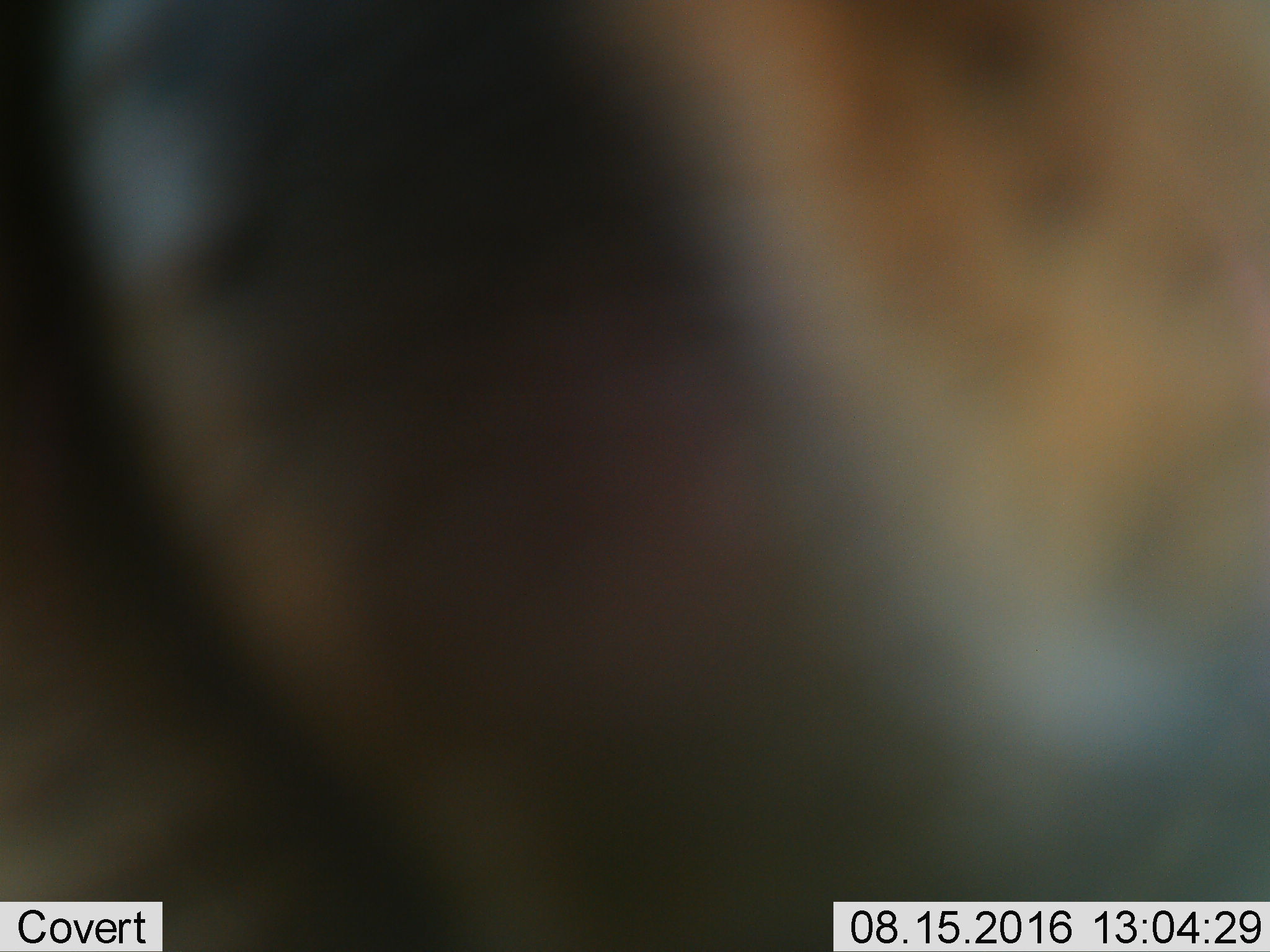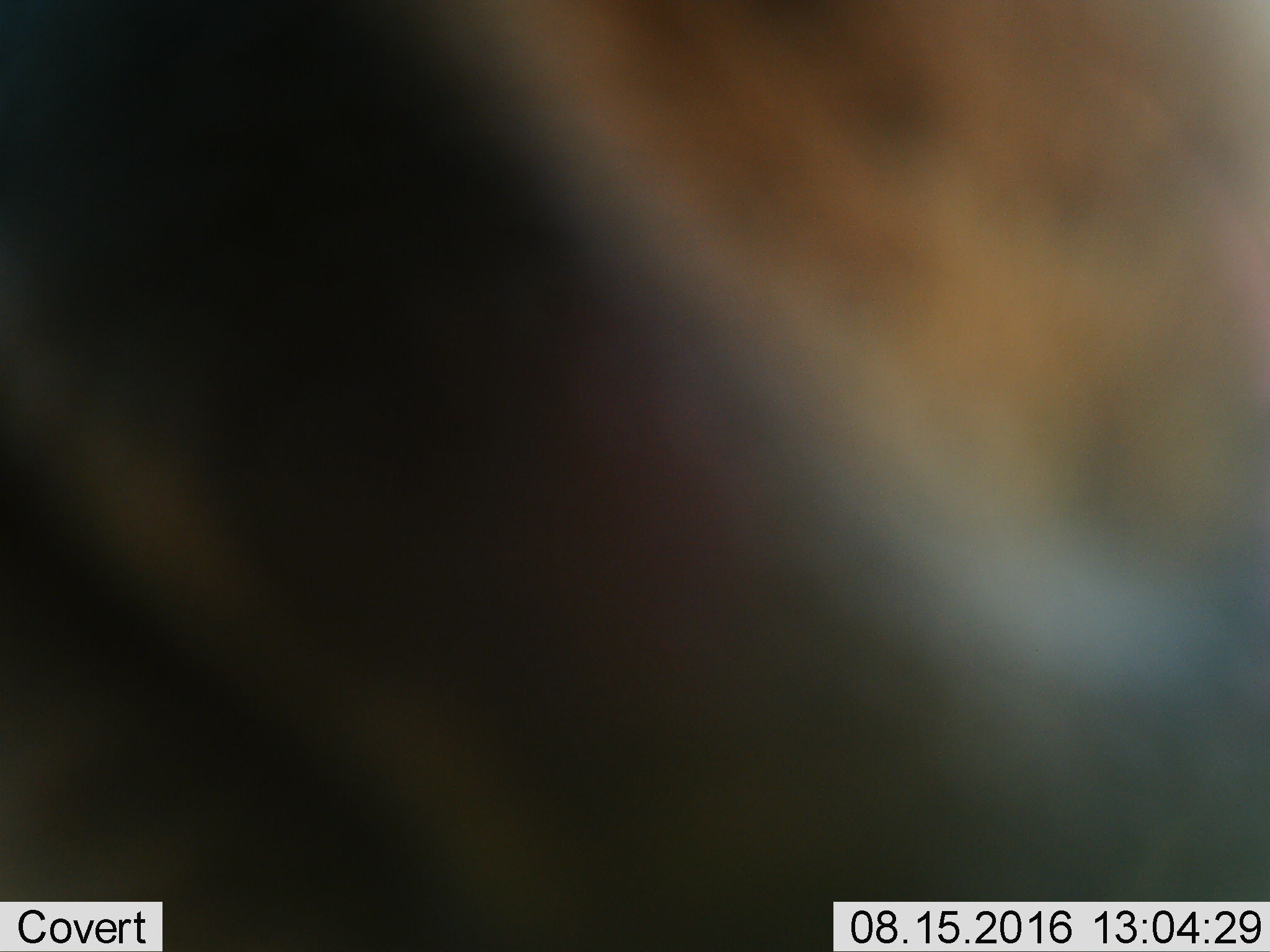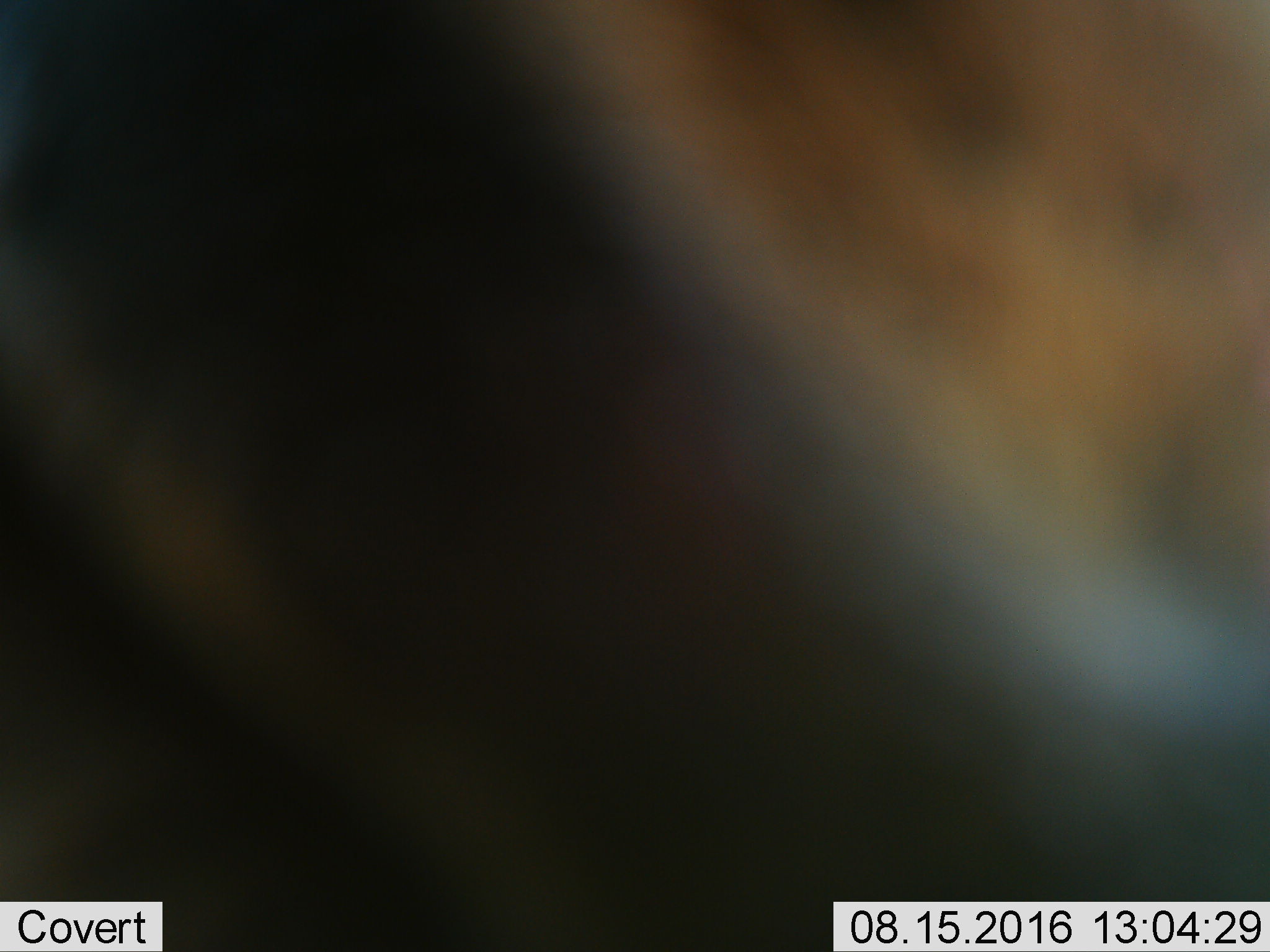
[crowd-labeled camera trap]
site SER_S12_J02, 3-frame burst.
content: unidentified animal